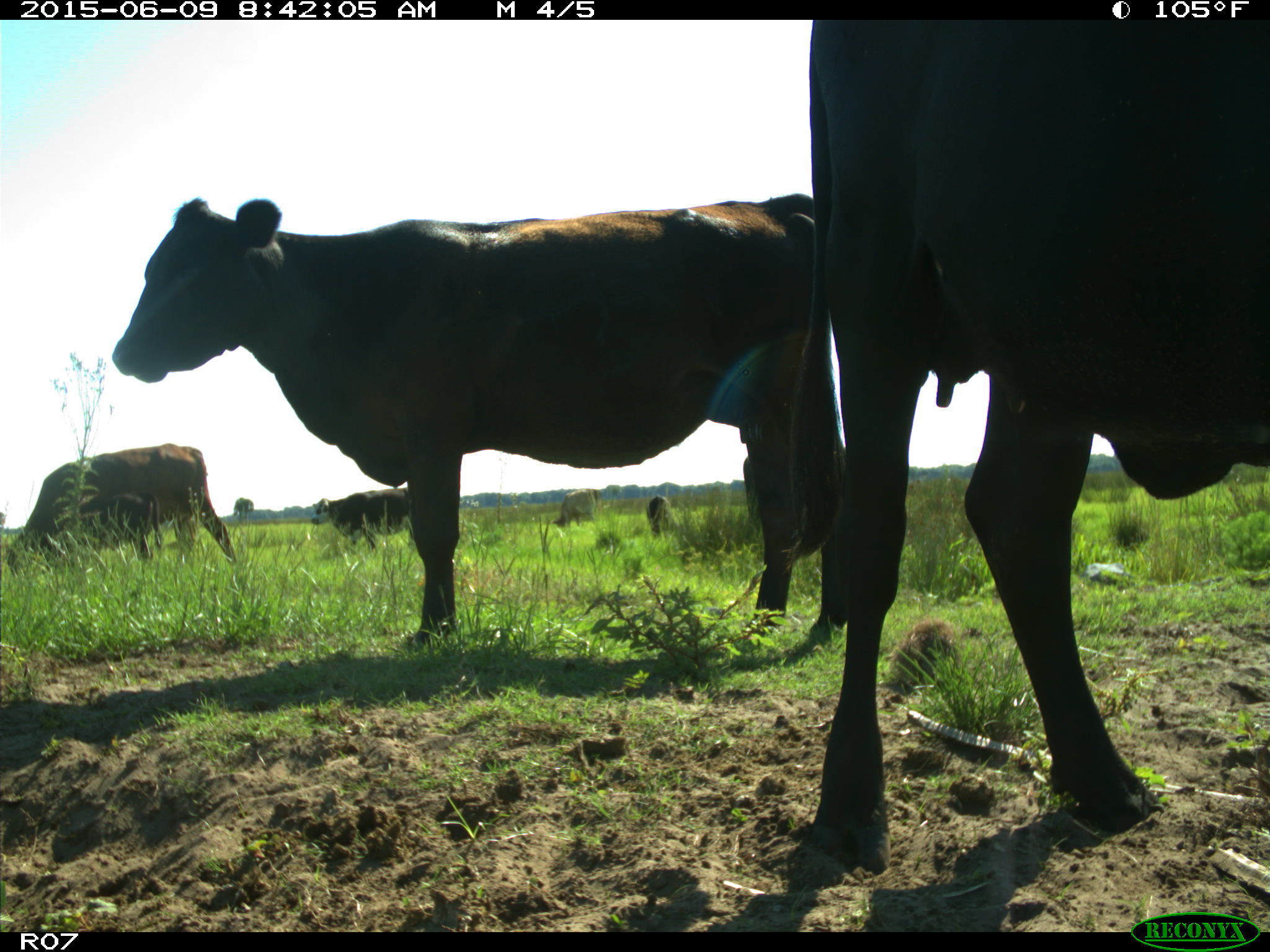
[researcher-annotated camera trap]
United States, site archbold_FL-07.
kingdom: Animalia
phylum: Chordata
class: Mammalia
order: Artiodactyla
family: Bovidae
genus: Bos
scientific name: Bos taurus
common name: domestic cow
Bos taurus (domestic cow).